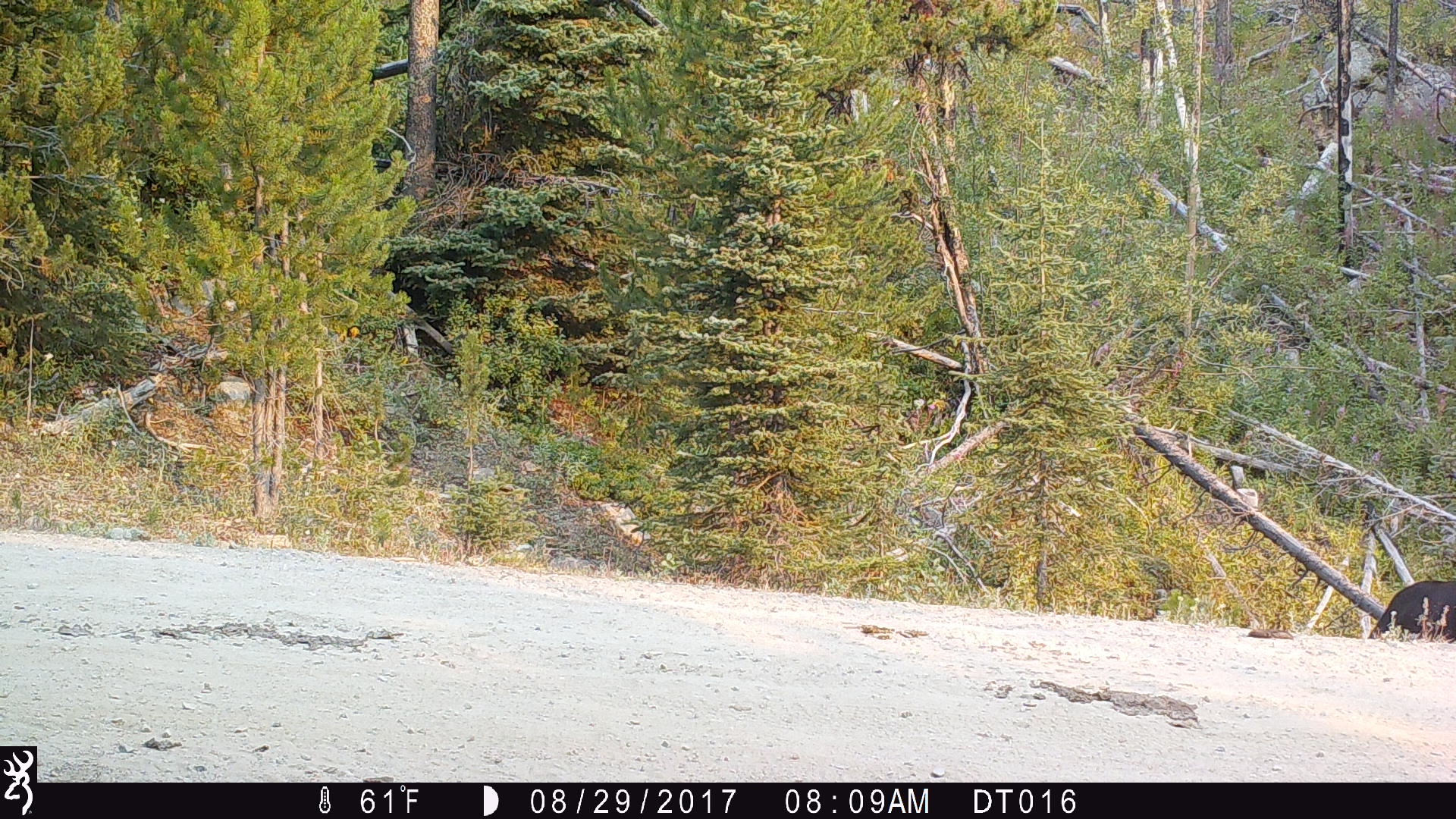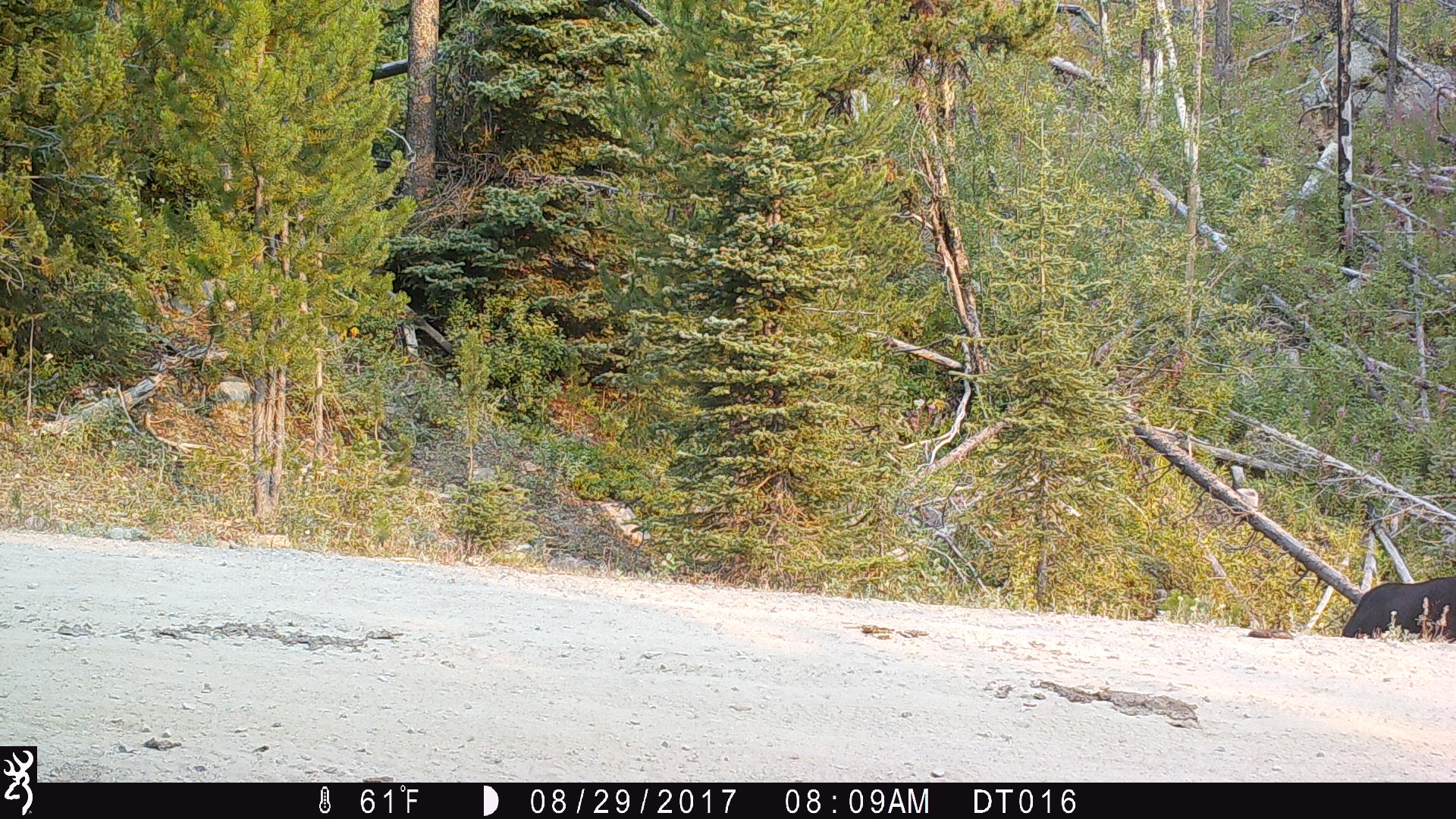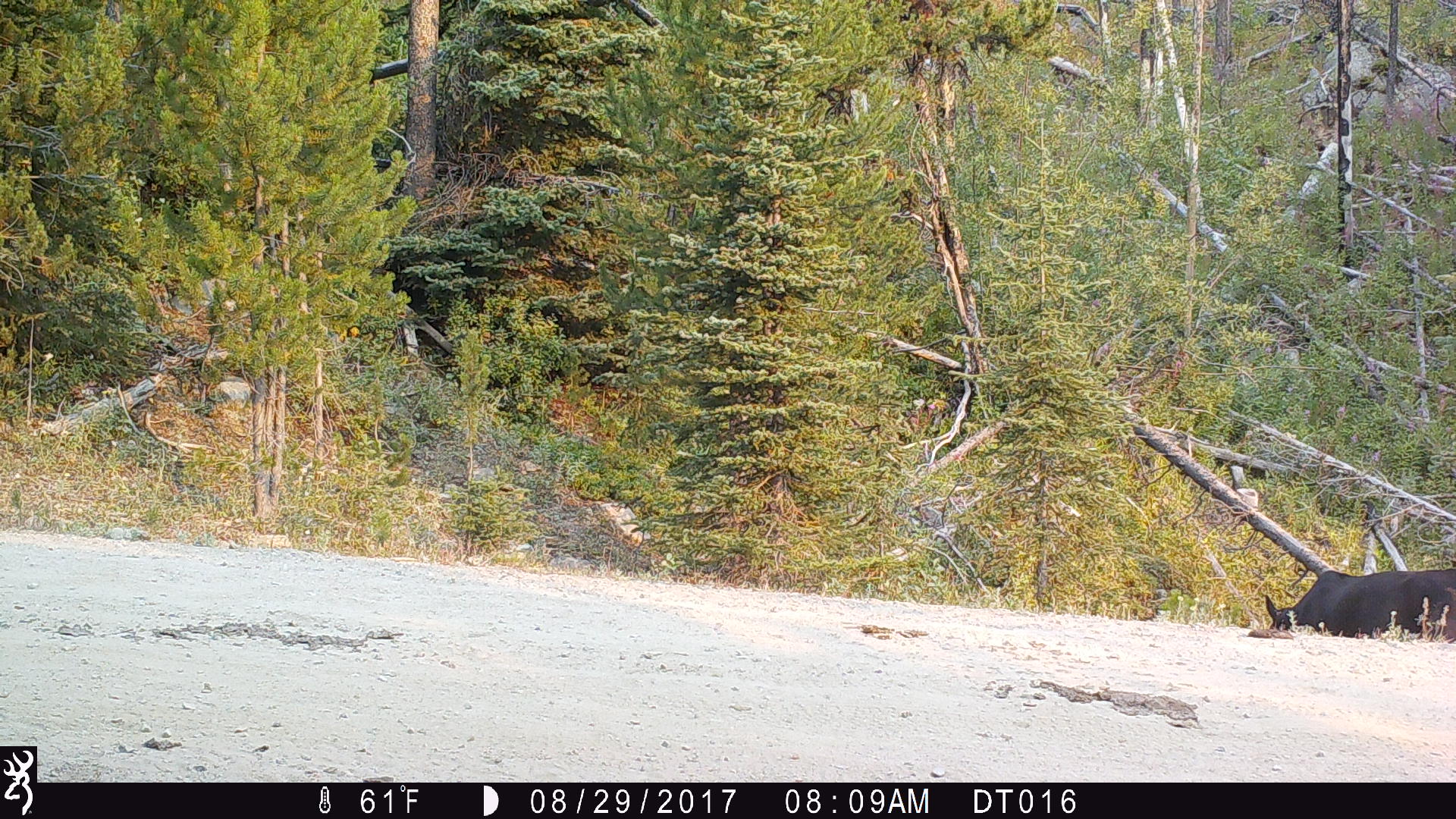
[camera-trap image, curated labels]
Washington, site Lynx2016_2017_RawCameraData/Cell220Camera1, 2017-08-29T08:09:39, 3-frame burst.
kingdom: Animalia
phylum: Chordata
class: Mammalia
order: Artiodactyla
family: Bovidae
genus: Bos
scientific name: Bos taurus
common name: domestic cattle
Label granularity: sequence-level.